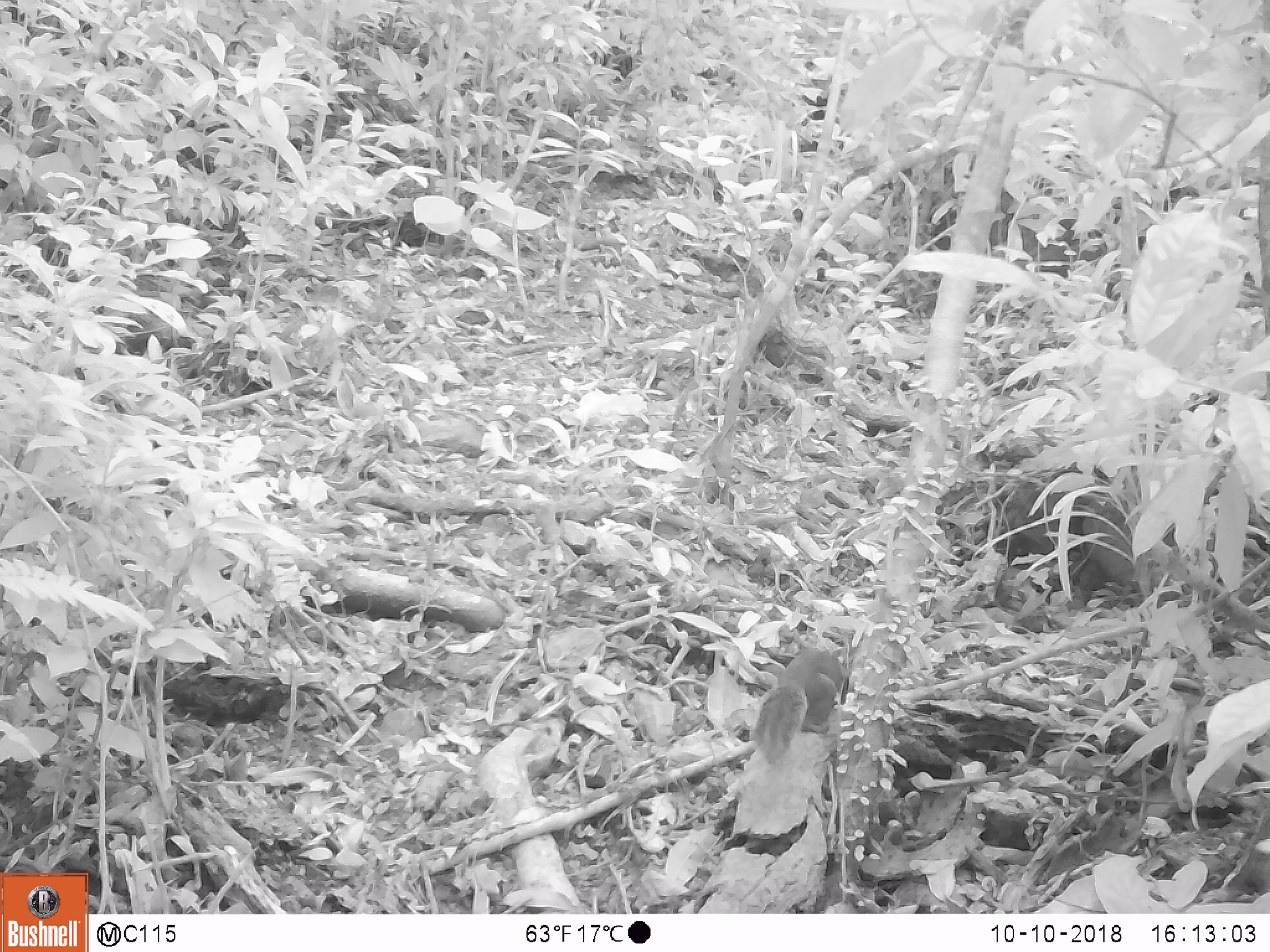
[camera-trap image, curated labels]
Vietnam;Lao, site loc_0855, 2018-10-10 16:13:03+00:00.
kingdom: Animalia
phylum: Chordata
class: Mammalia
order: Rodentia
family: Sciuridae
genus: Dremomys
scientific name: Dremomys rufigenis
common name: red-cheeked squirrel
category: red cheeked squirrel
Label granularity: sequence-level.